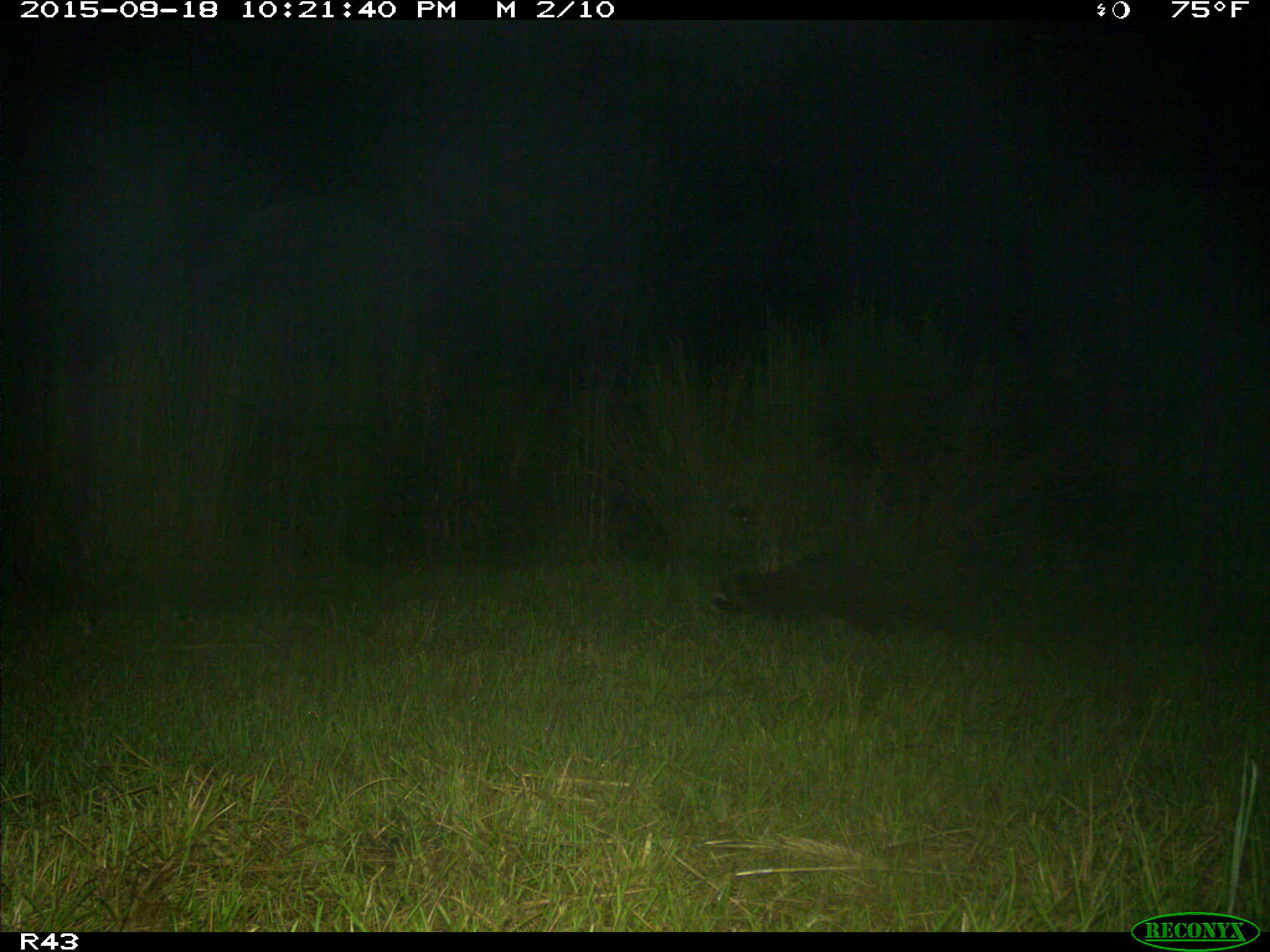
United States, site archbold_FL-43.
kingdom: Animalia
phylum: Chordata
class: Mammalia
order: Carnivora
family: Procyonidae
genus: Procyon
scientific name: Procyon lotor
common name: common raccoon